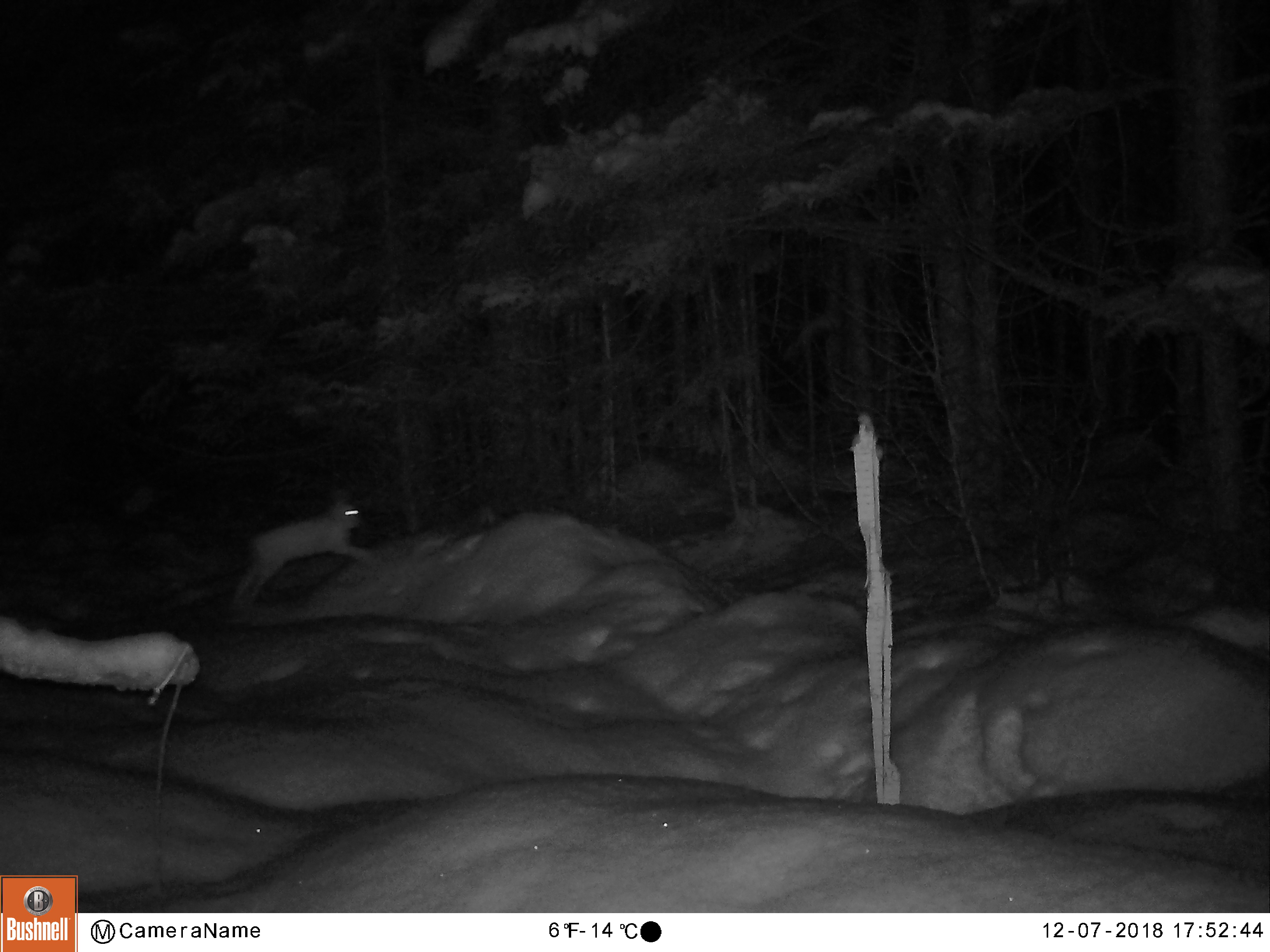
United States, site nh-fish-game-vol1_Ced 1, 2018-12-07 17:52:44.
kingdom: Animalia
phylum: Chordata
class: Mammalia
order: Lagomorpha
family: Leporidae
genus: Lepus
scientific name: Lepus americanus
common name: snowshoe hare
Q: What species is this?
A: Snowshoe hare (Lepus americanus).